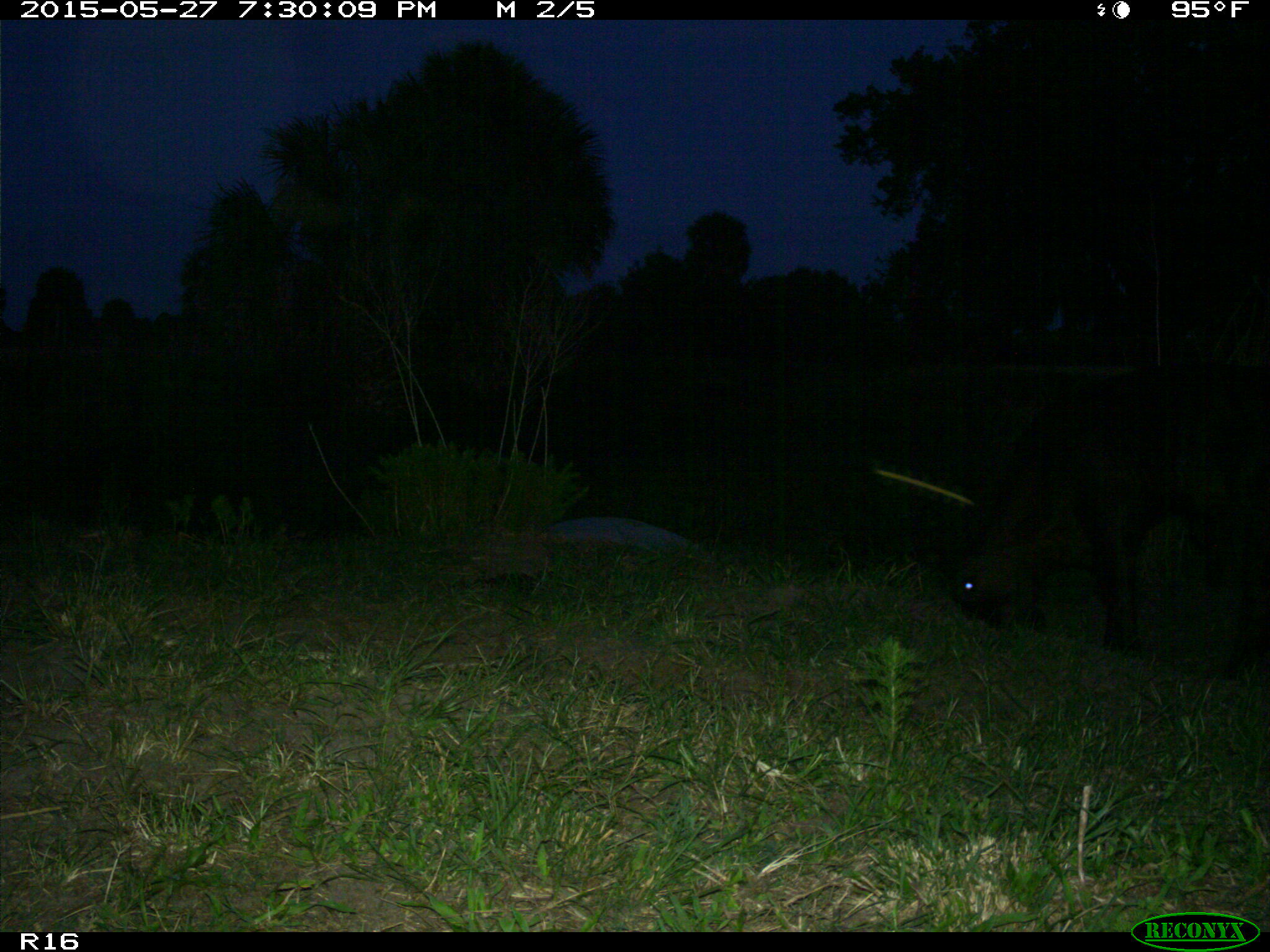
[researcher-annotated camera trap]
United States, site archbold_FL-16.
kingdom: Animalia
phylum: Chordata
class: Mammalia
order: Artiodactyla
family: Bovidae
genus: Bos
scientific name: Bos taurus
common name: domestic cow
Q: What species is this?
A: Bos taurus (domestic cow).